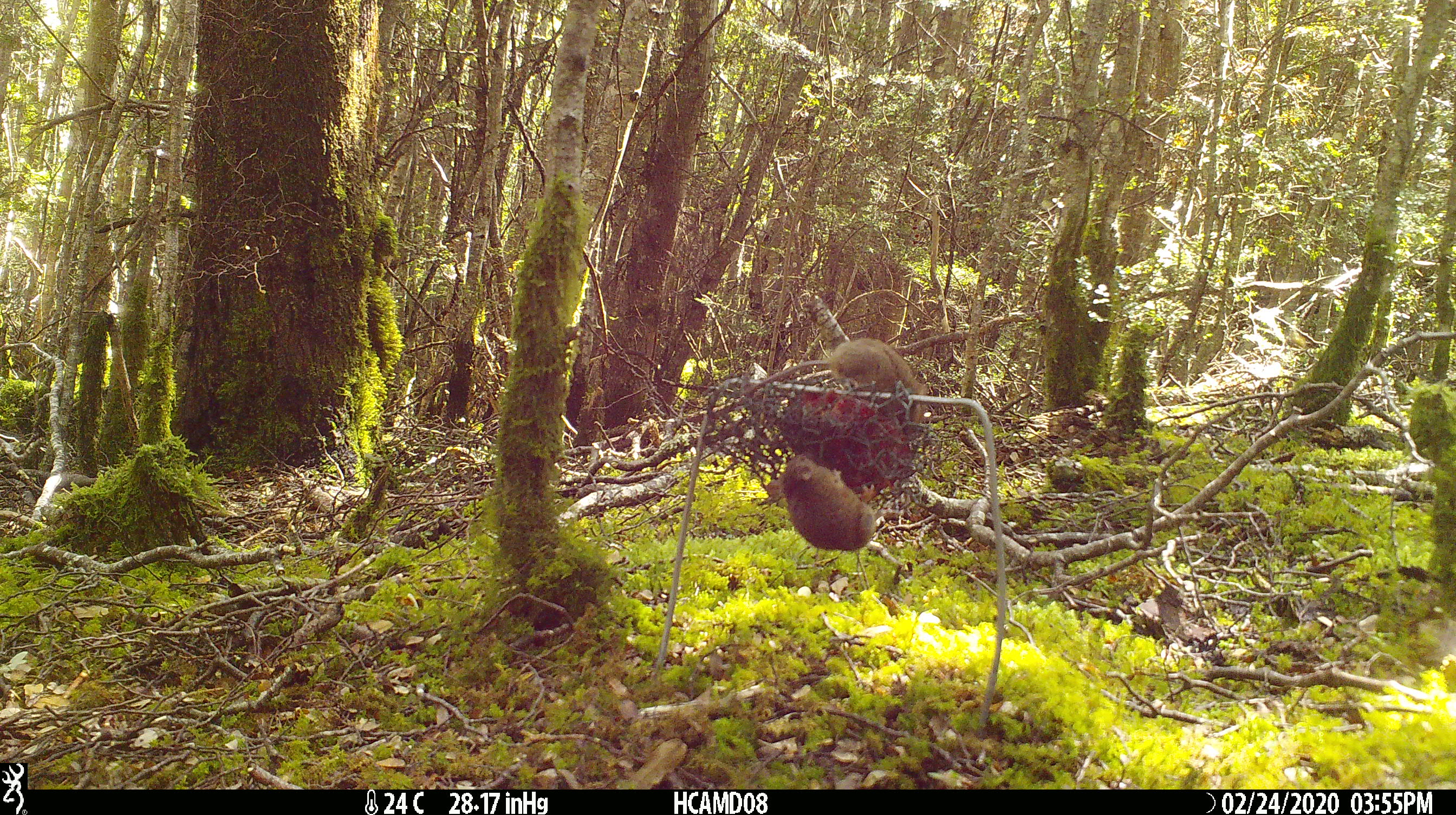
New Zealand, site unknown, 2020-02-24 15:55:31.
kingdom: Animalia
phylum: Chordata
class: Mammalia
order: Rodentia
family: Muridae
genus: Mus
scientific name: Mus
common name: mouse